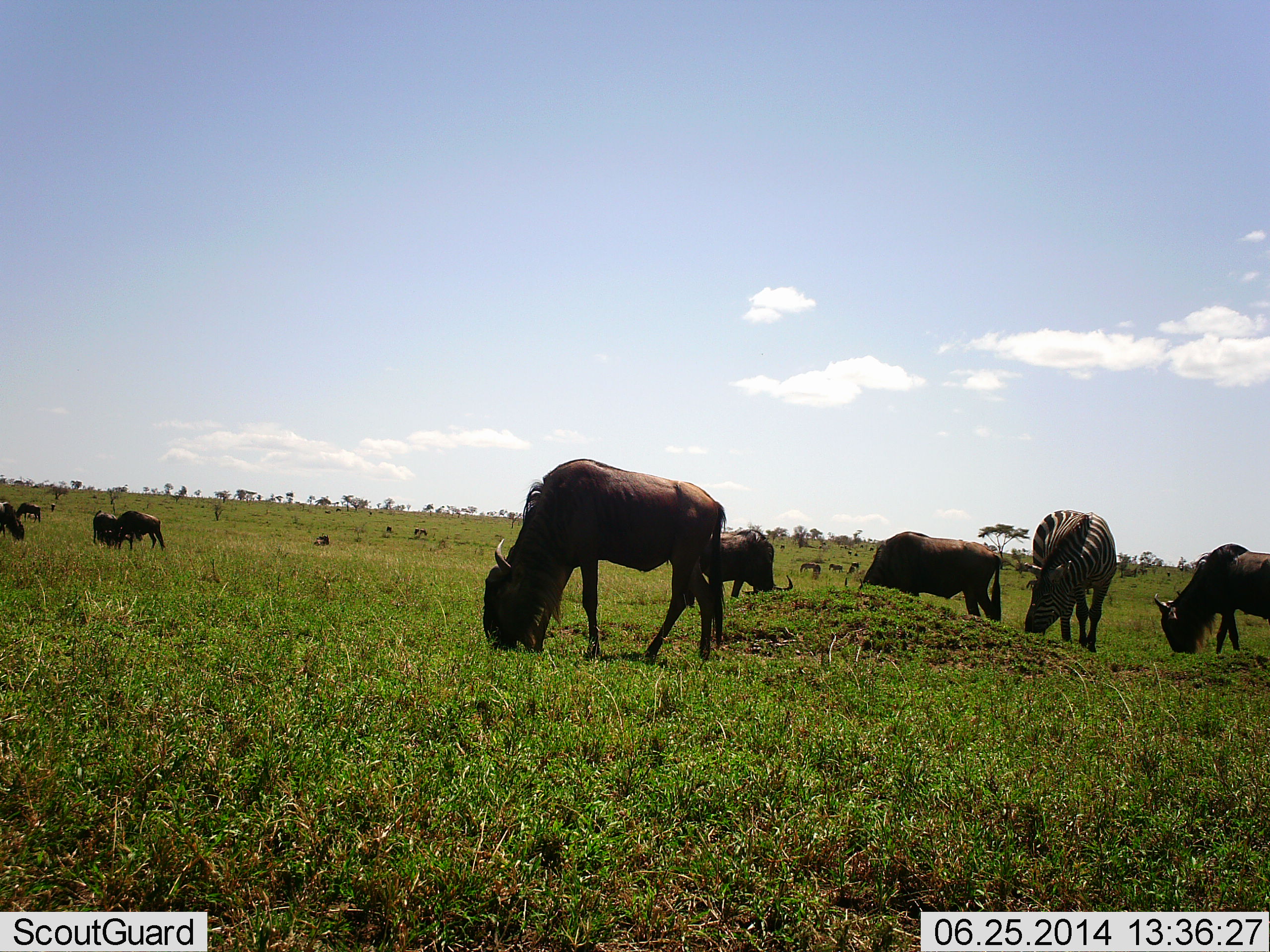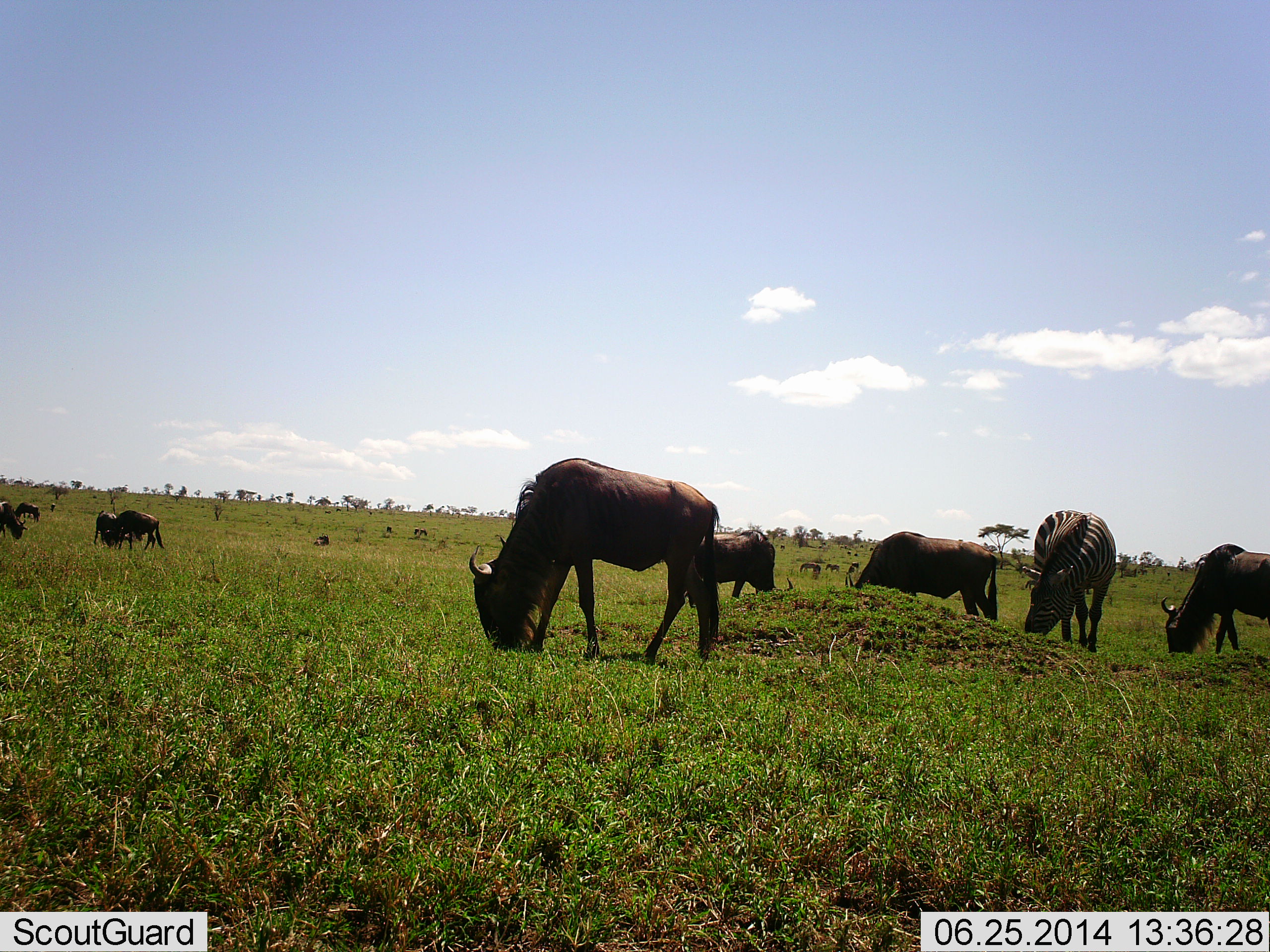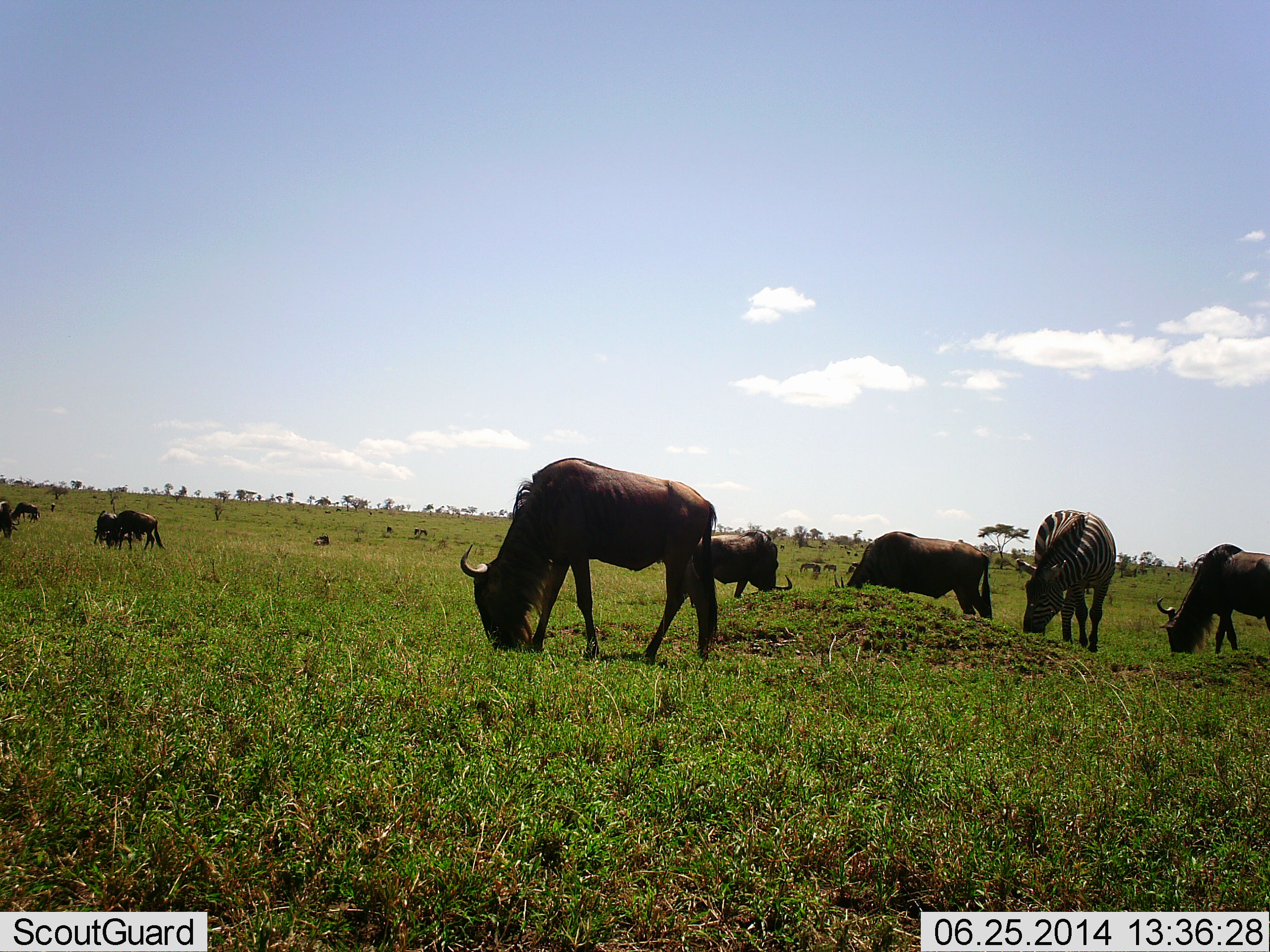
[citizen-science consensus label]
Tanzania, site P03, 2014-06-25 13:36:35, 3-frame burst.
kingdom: Animalia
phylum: Chordata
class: Mammalia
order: Artiodactyla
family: Bovidae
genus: Connochaetes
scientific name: Connochaetes taurinus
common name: blue wildebeest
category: wildebeest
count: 11-50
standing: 40%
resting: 7%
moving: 13%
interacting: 7%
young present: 0%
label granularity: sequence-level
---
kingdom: Animalia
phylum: Chordata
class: Mammalia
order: Perissodactyla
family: Equidae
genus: Equus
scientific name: Equus quagga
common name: plains zebra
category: zebra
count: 1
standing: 18%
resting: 0%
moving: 9%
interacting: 18%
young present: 0%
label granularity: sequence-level